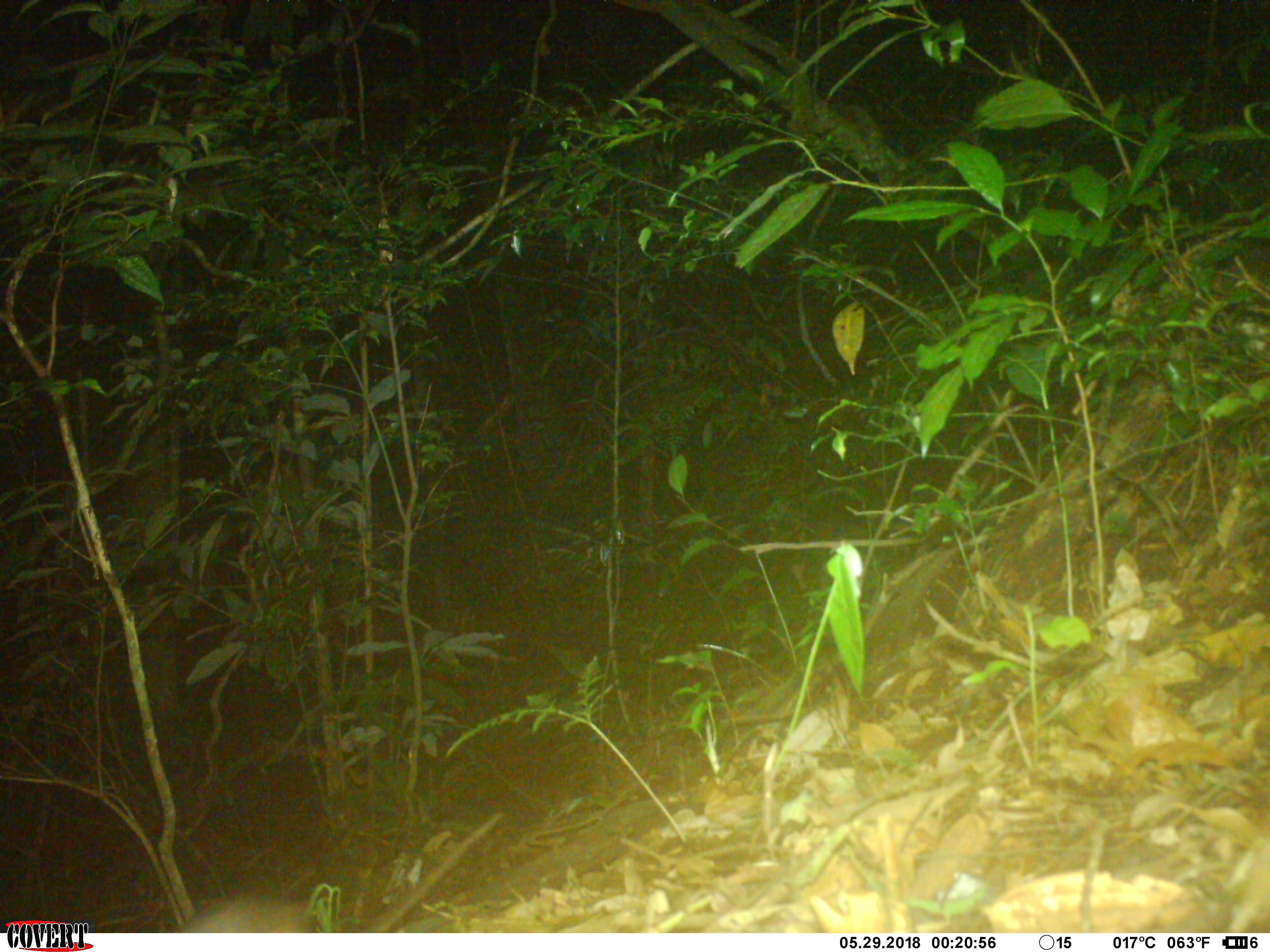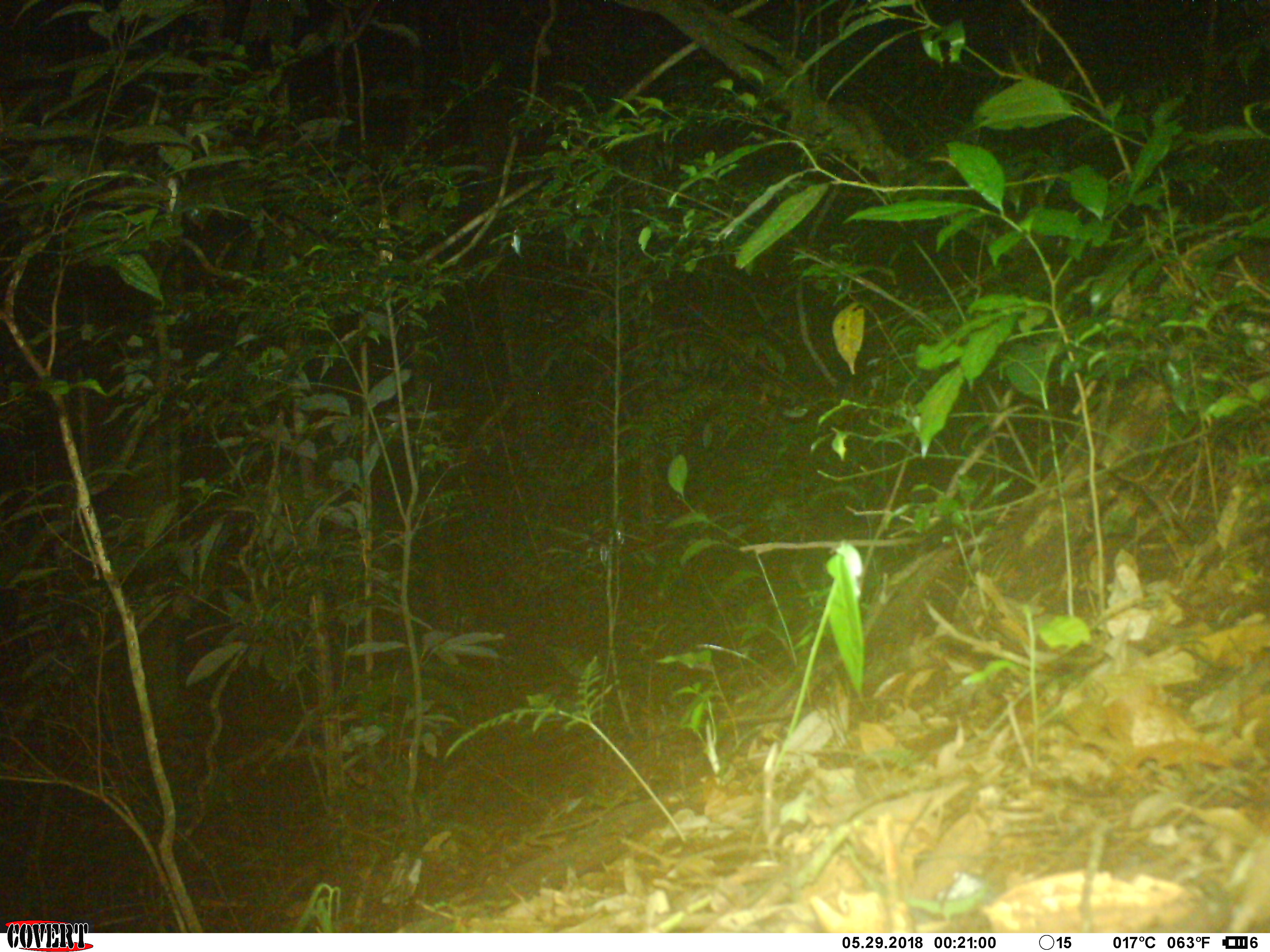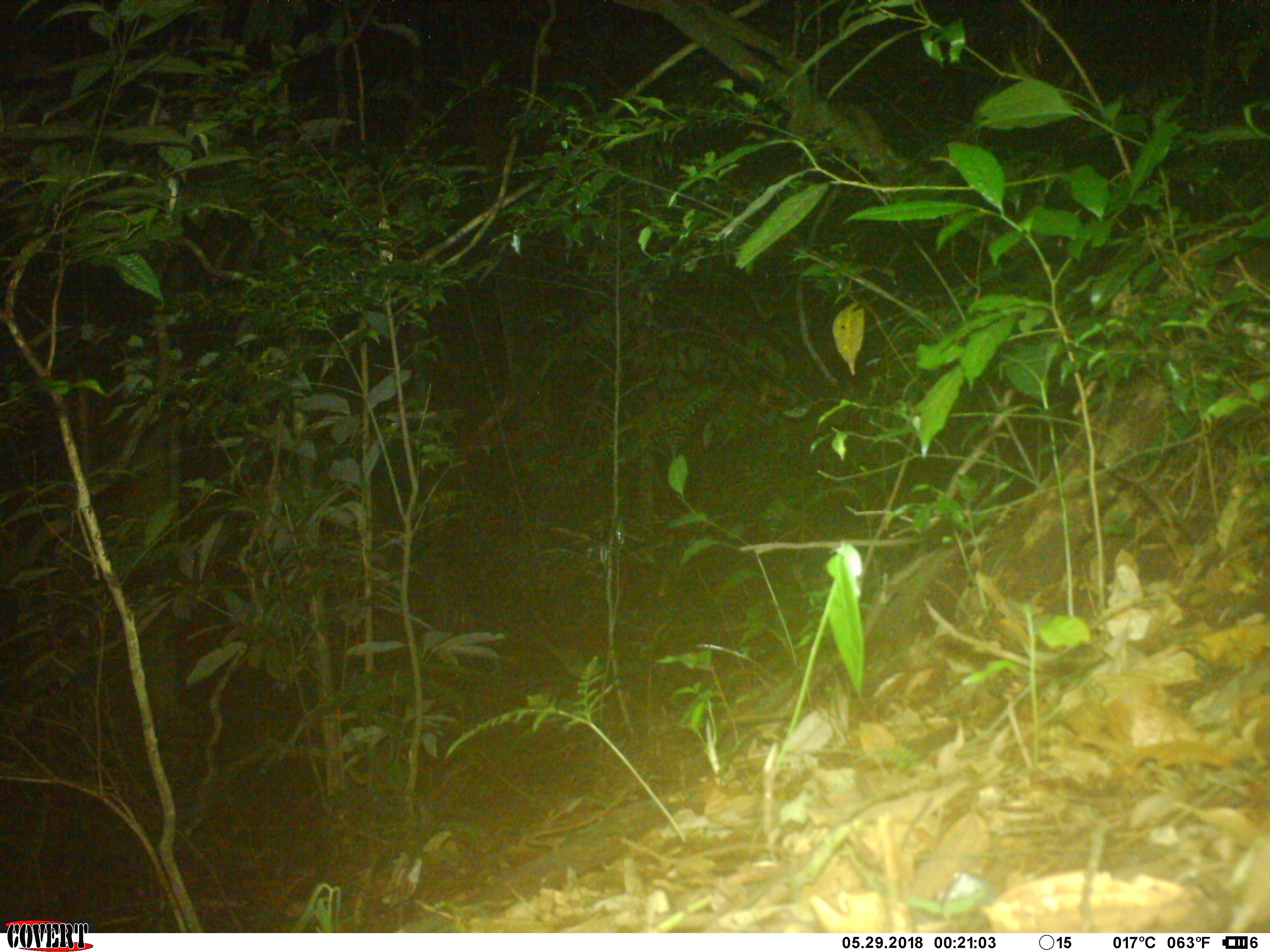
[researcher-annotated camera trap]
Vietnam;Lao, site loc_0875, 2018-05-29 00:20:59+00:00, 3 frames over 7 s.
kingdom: Animalia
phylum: Chordata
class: Mammalia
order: Rodentia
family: Muridae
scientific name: Muridae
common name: old-world mice and rats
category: unidentified murid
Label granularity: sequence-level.